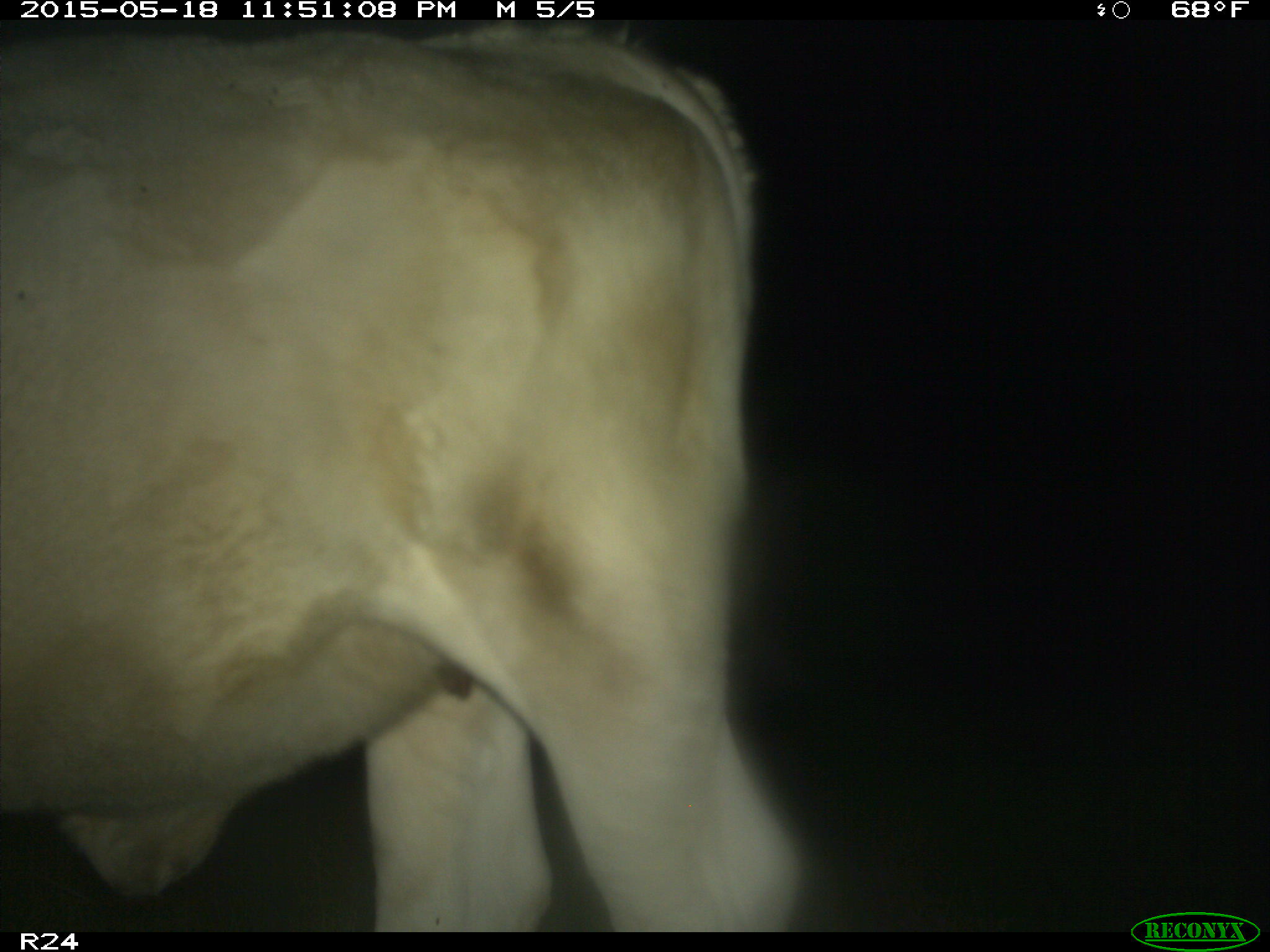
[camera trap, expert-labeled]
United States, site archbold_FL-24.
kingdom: Animalia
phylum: Chordata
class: Aves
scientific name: Aves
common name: birds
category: unidentified bird